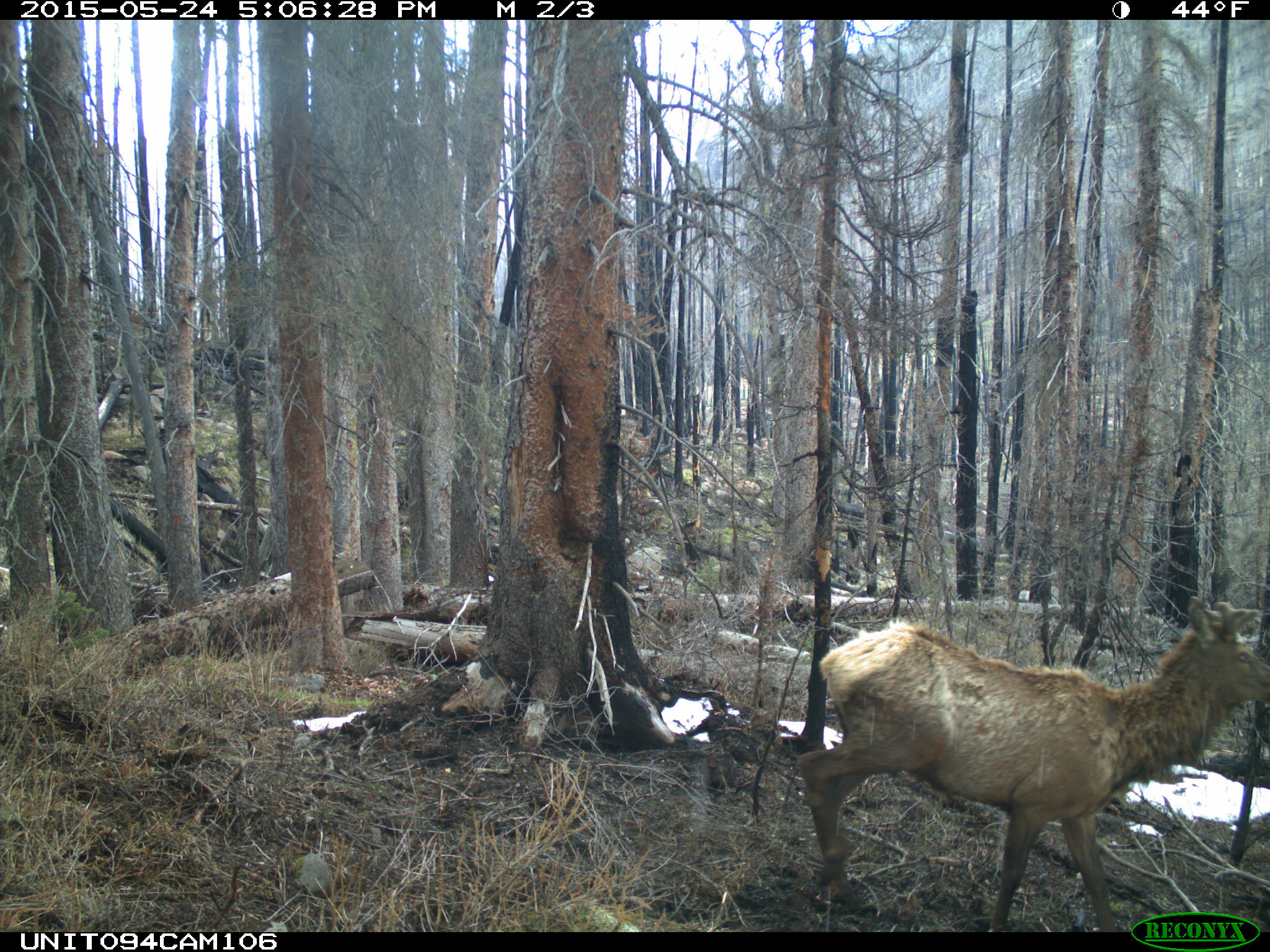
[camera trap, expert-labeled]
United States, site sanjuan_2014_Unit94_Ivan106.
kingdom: Animalia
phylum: Chordata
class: Mammalia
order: Artiodactyla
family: Cervidae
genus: Cervus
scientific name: Cervus elaphus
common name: red deer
Cervus elaphus (red deer).